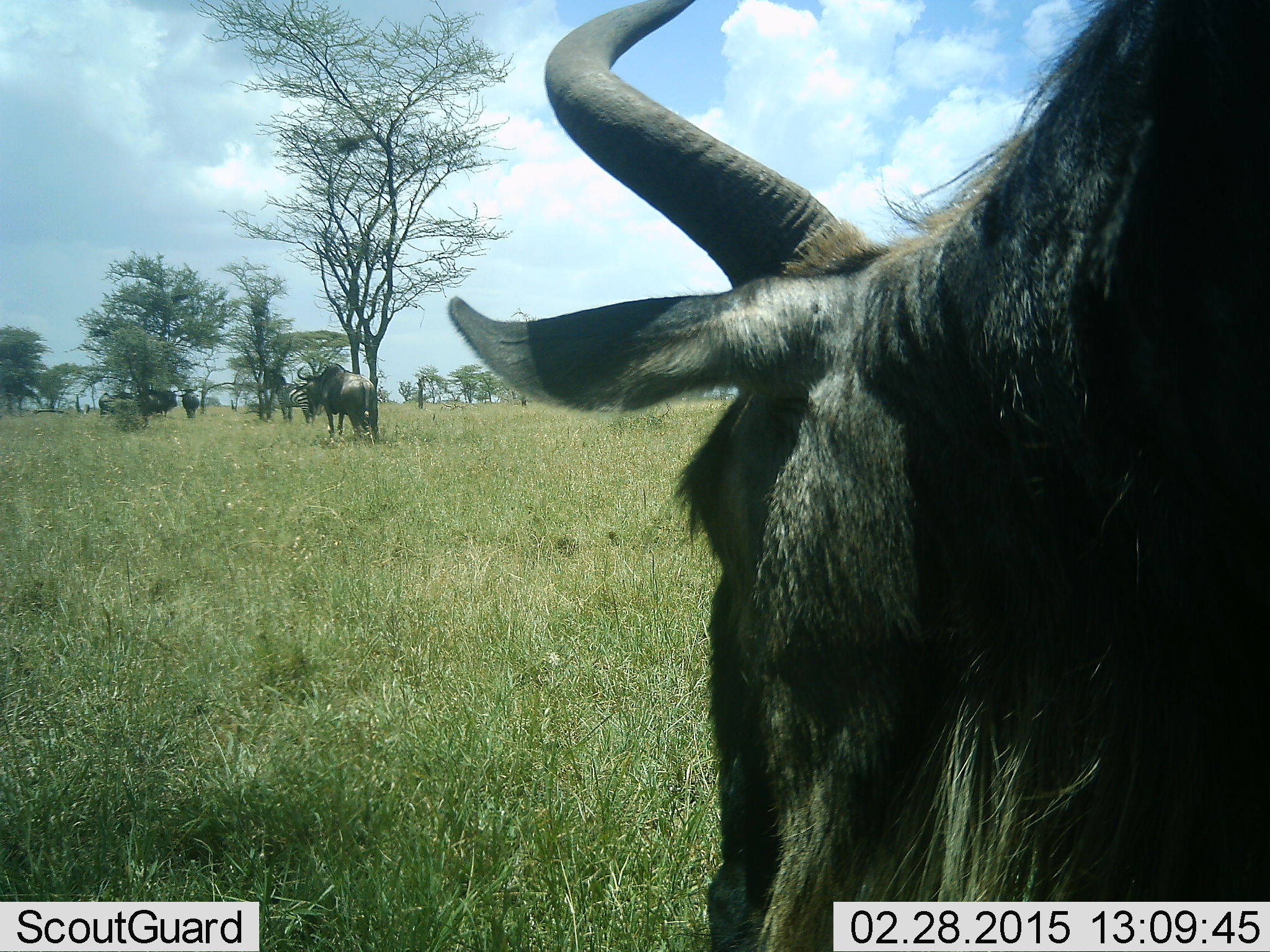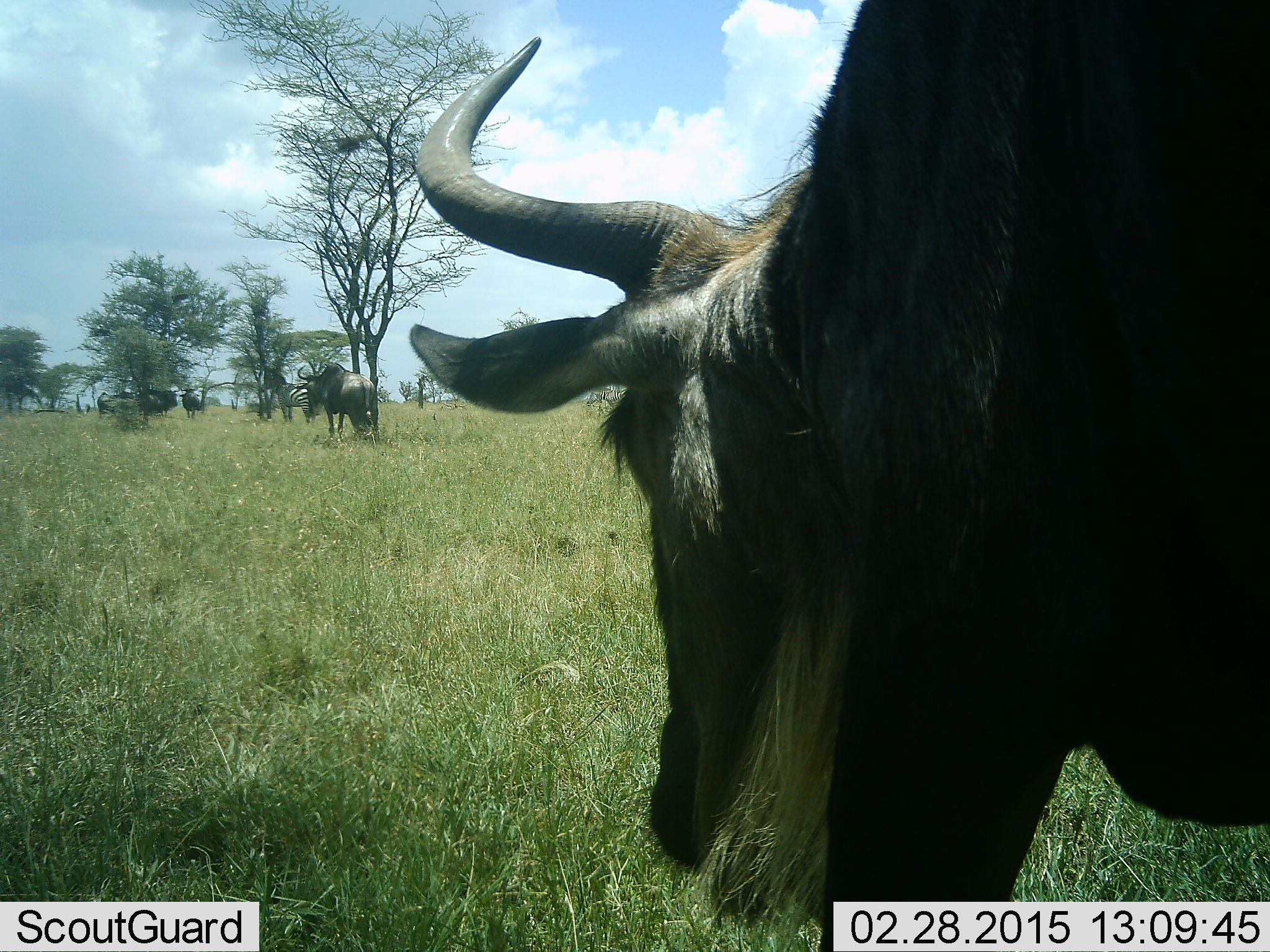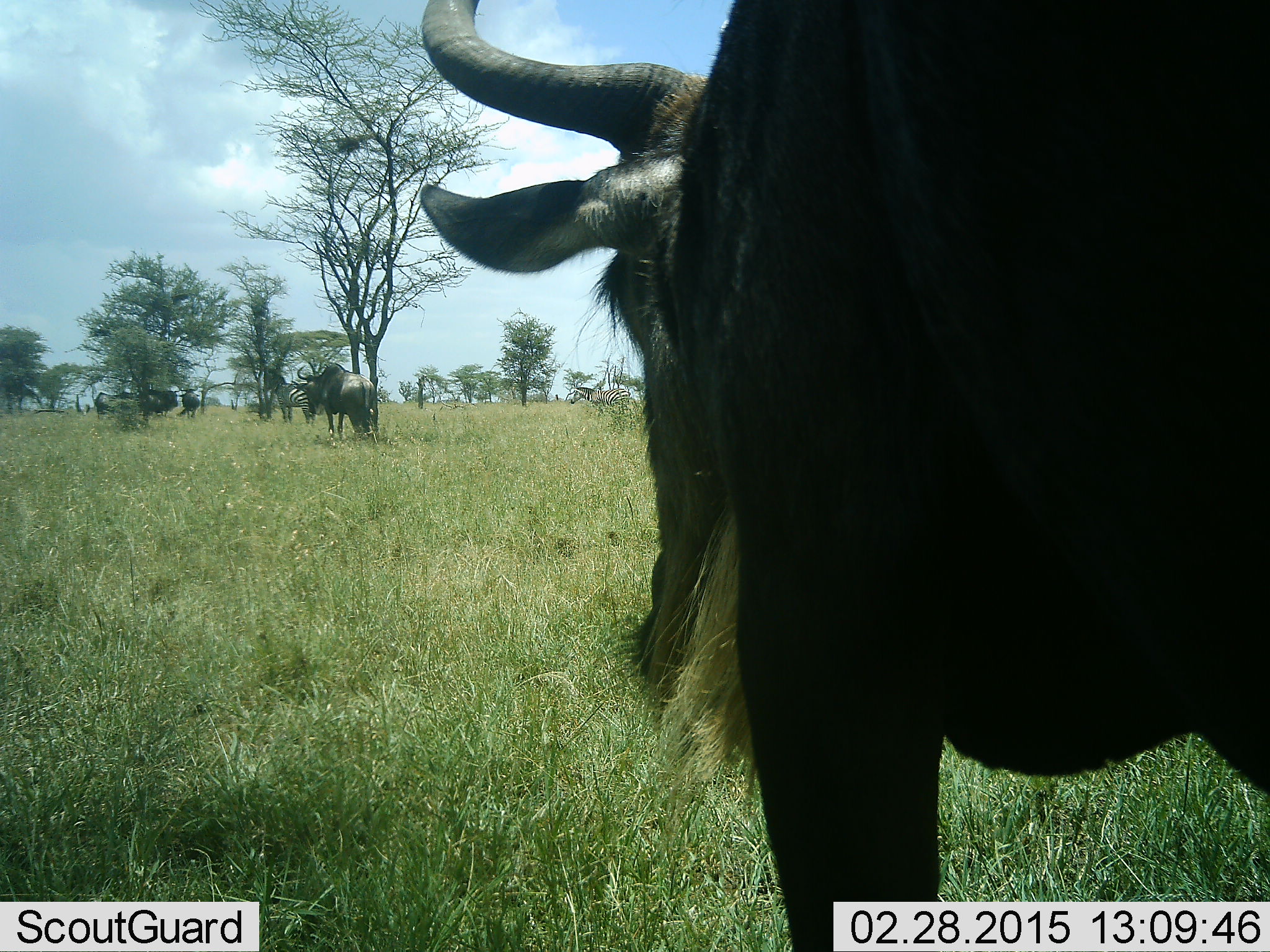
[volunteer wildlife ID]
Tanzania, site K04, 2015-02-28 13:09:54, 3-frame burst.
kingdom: Animalia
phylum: Chordata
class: Mammalia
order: Artiodactyla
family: Bovidae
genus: Connochaetes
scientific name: Connochaetes taurinus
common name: blue wildebeest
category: wildebeest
Wildebeest (blue wildebeest) (Connochaetes taurinus), count 5. Behavior (volunteer vote fractions): standing 74%, resting 11%, moving 63%, interacting 11%. Young present (vote fraction): 0%. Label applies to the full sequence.